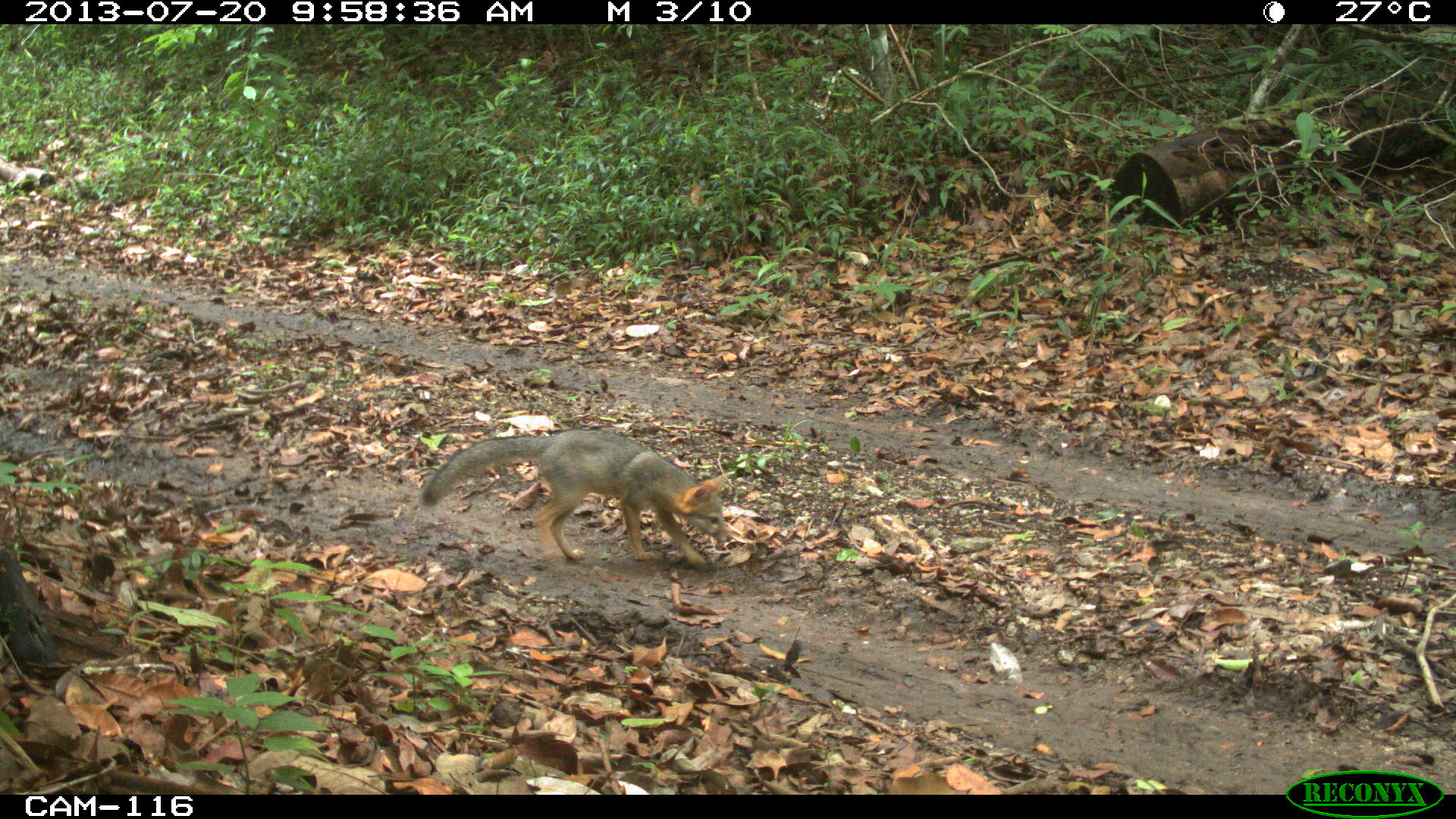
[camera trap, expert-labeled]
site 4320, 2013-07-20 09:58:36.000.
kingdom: Animalia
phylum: Chordata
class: Mammalia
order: Carnivora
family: Canidae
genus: Urocyon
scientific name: Urocyon cinereoargenteus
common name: gray fox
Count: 1.